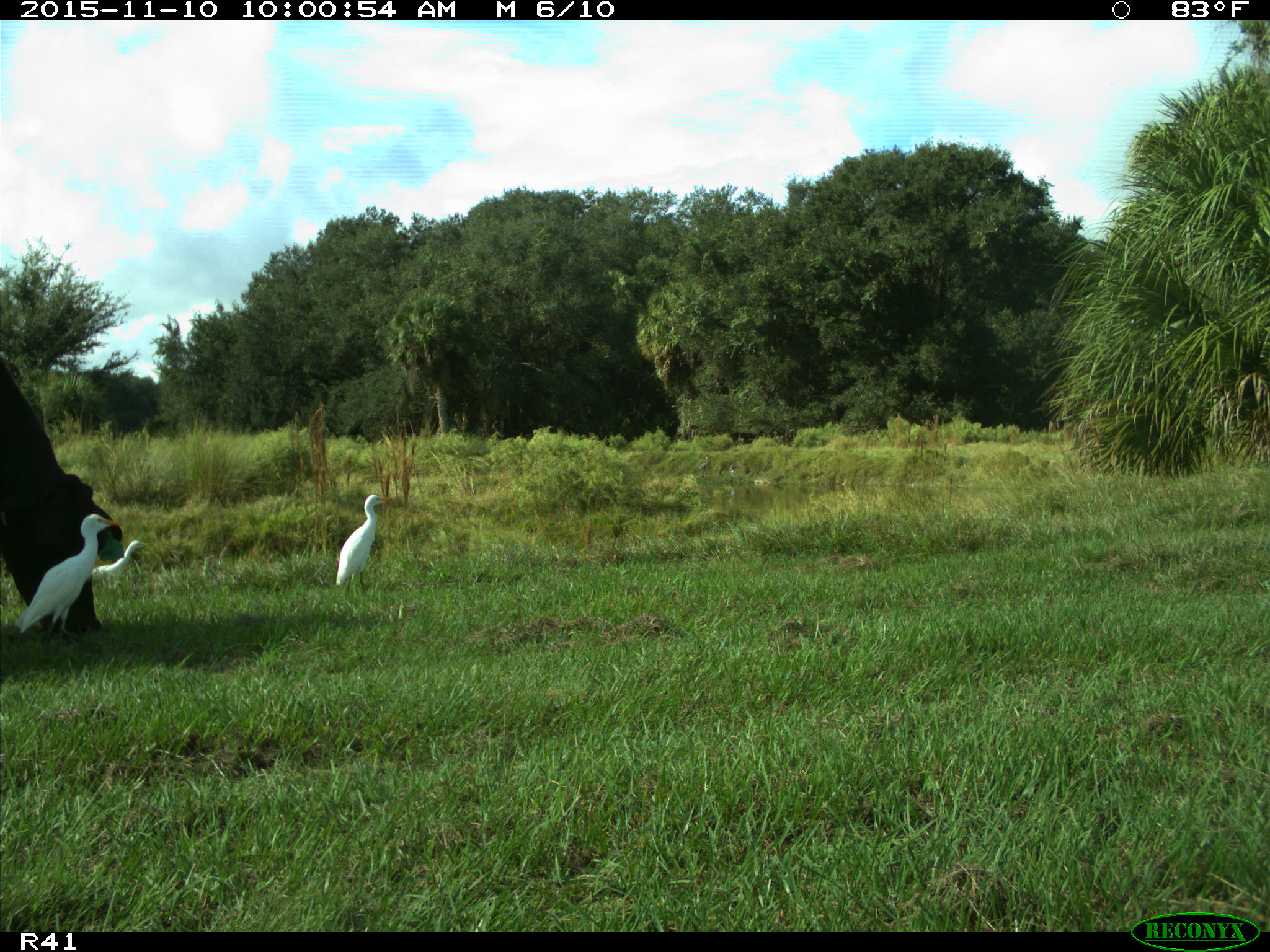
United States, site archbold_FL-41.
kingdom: Animalia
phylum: Chordata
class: Mammalia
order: Artiodactyla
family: Bovidae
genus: Bos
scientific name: Bos taurus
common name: domestic cow